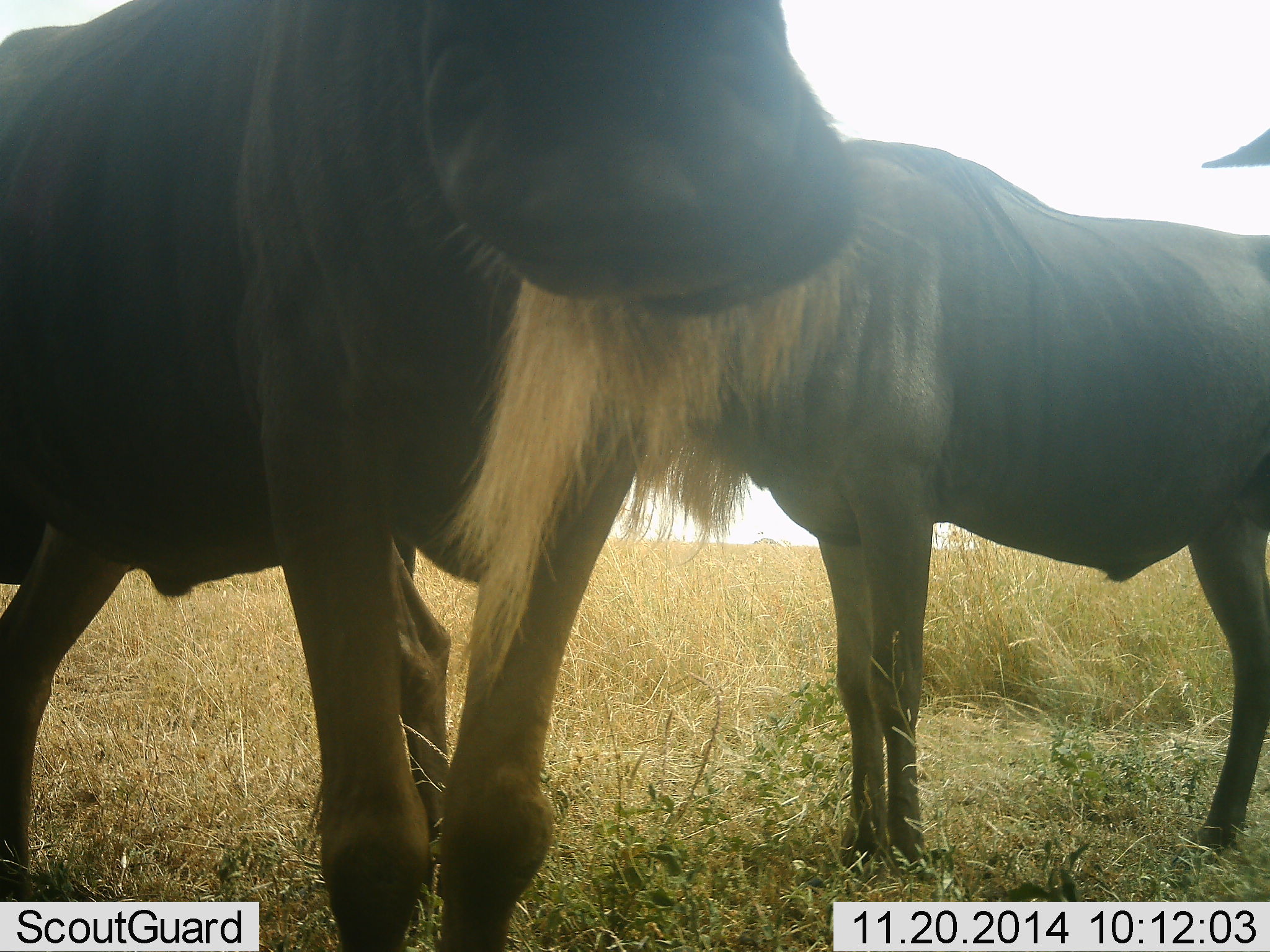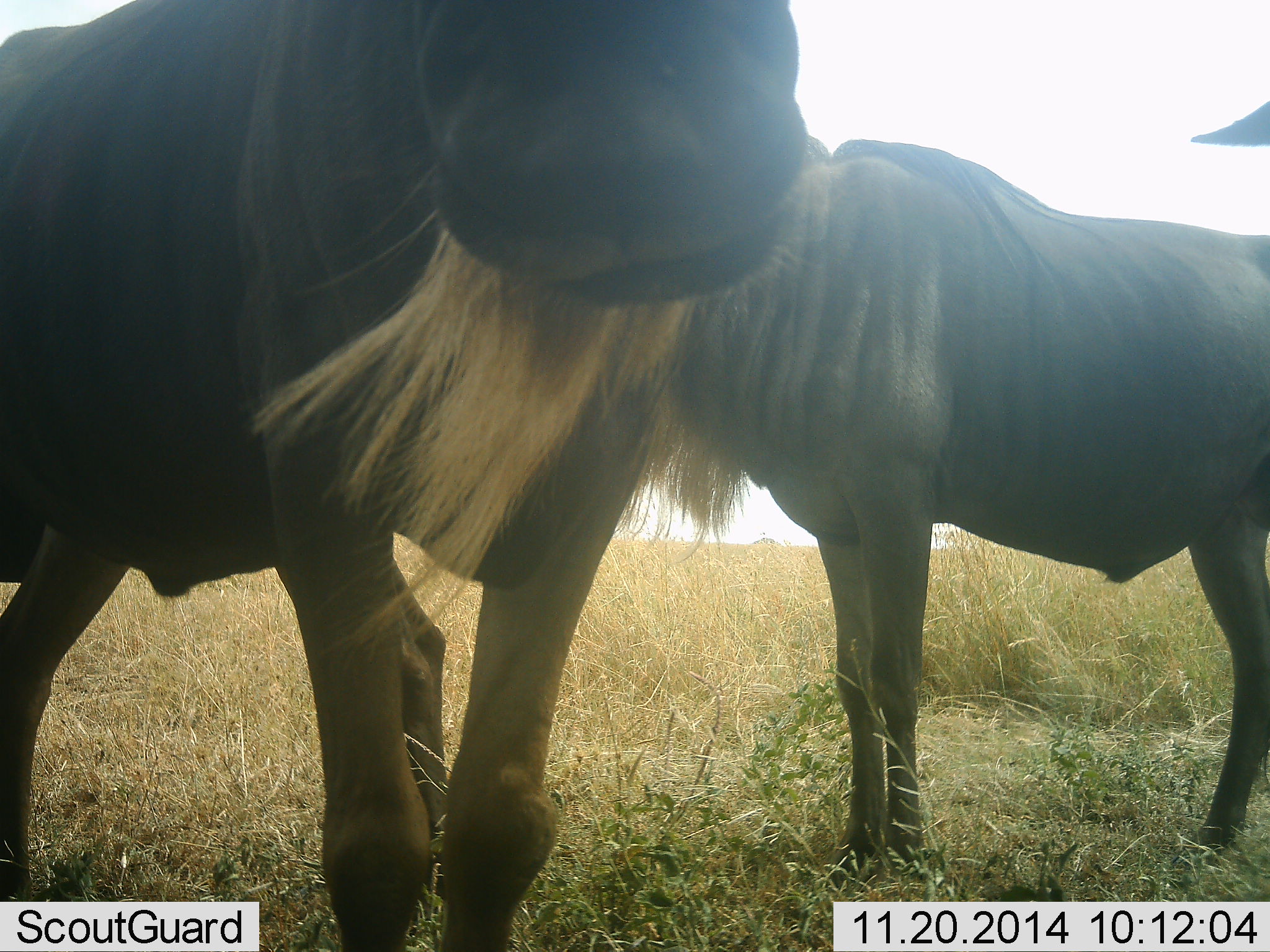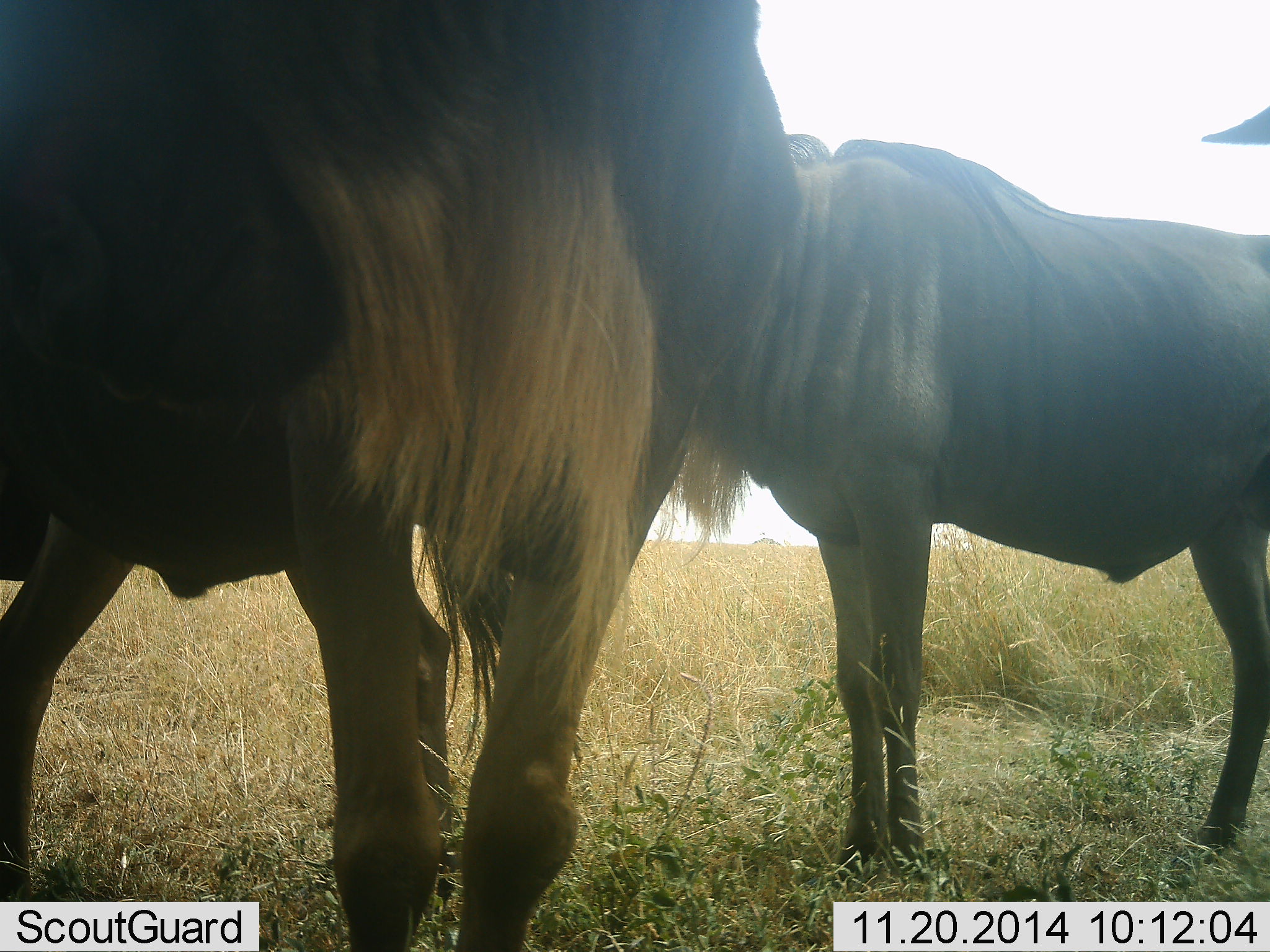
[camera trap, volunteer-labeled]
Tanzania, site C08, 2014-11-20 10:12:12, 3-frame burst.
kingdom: Animalia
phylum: Chordata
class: Mammalia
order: Artiodactyla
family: Bovidae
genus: Connochaetes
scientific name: Connochaetes taurinus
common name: blue wildebeest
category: wildebeest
Wildebeest (blue wildebeest) (Connochaetes taurinus), count 3. Behavior (volunteer vote fractions): standing 100%, resting 0%, moving 0%, interacting 30%. Young present (vote fraction): 0%. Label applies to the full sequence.